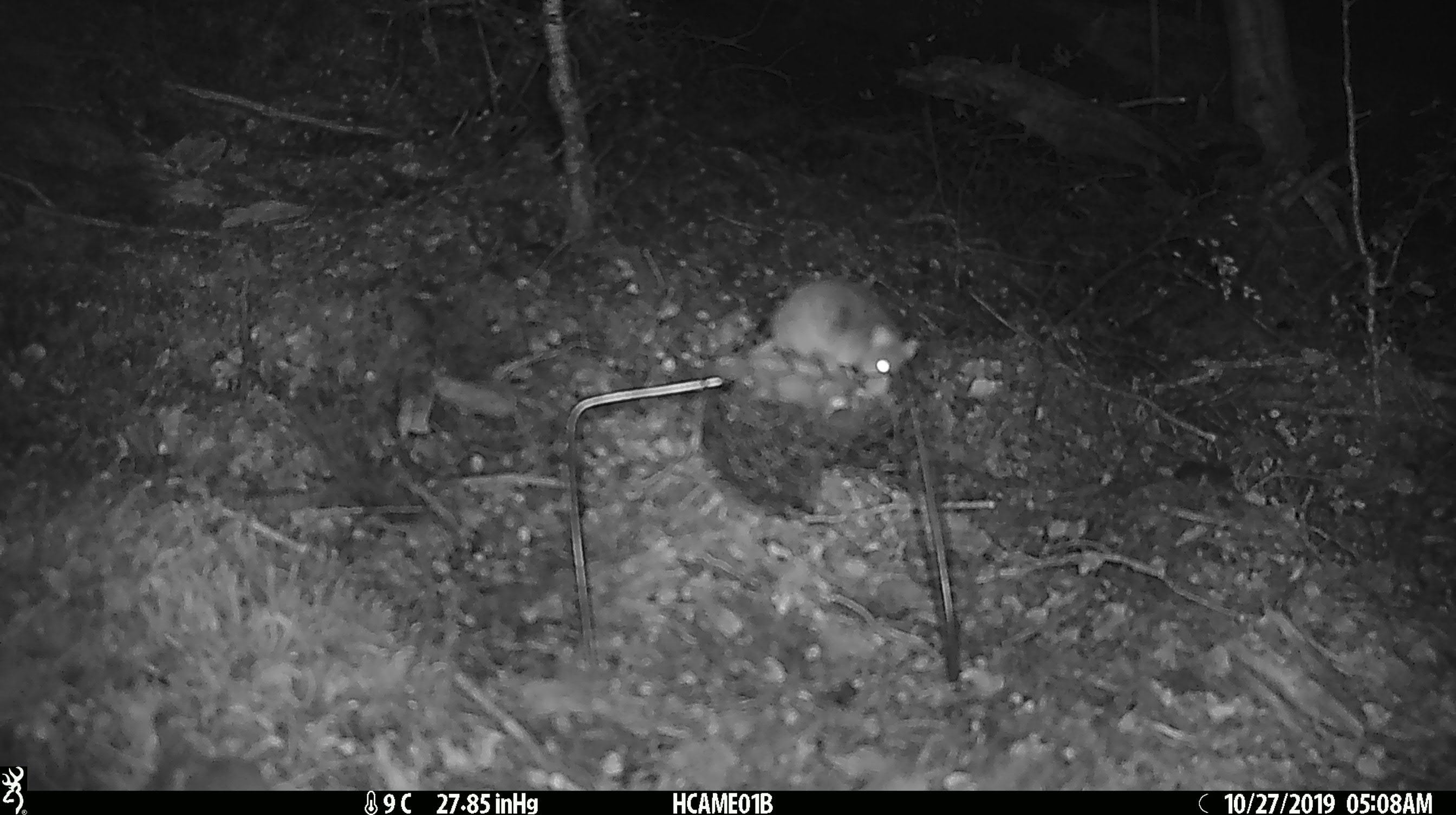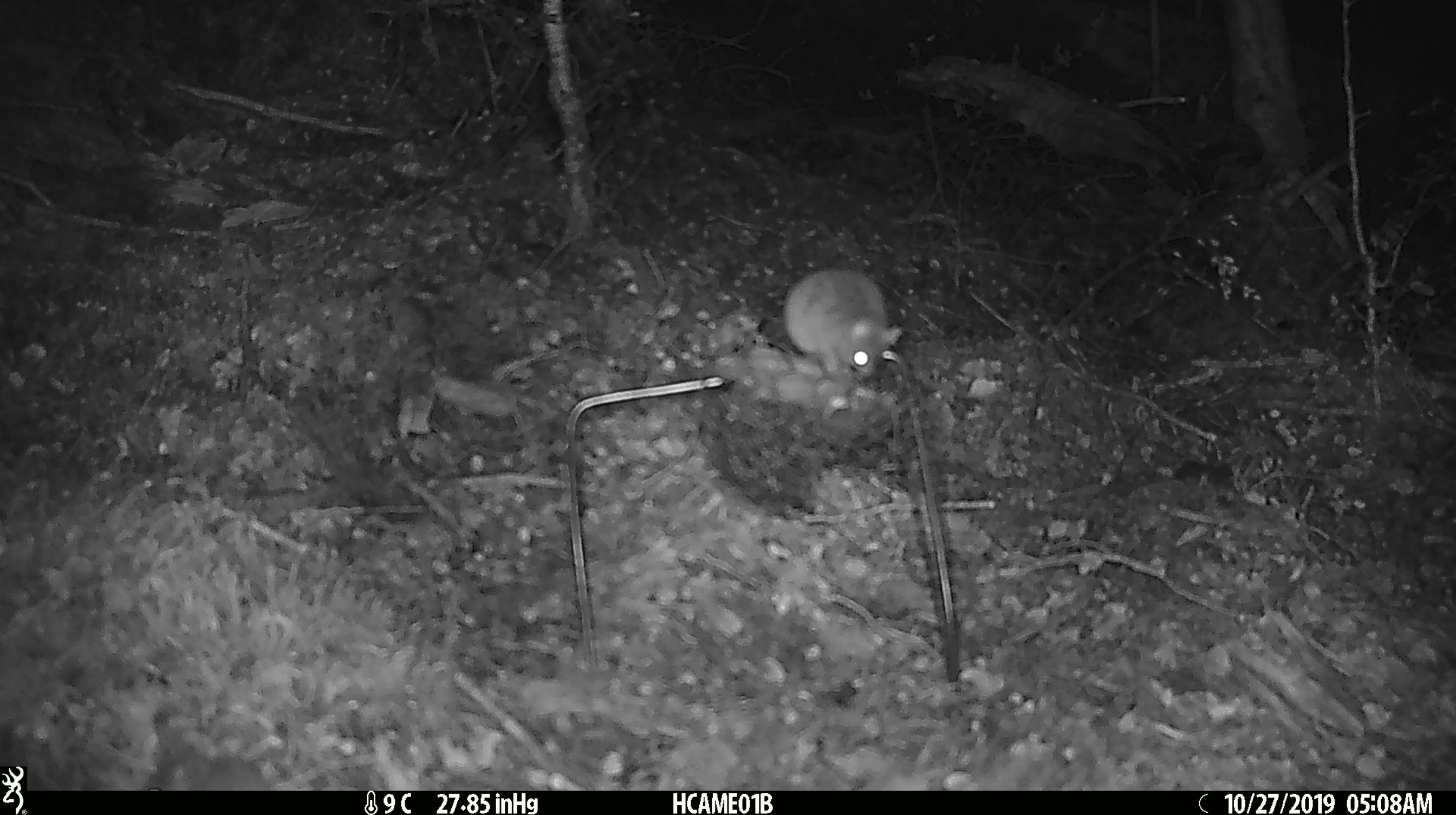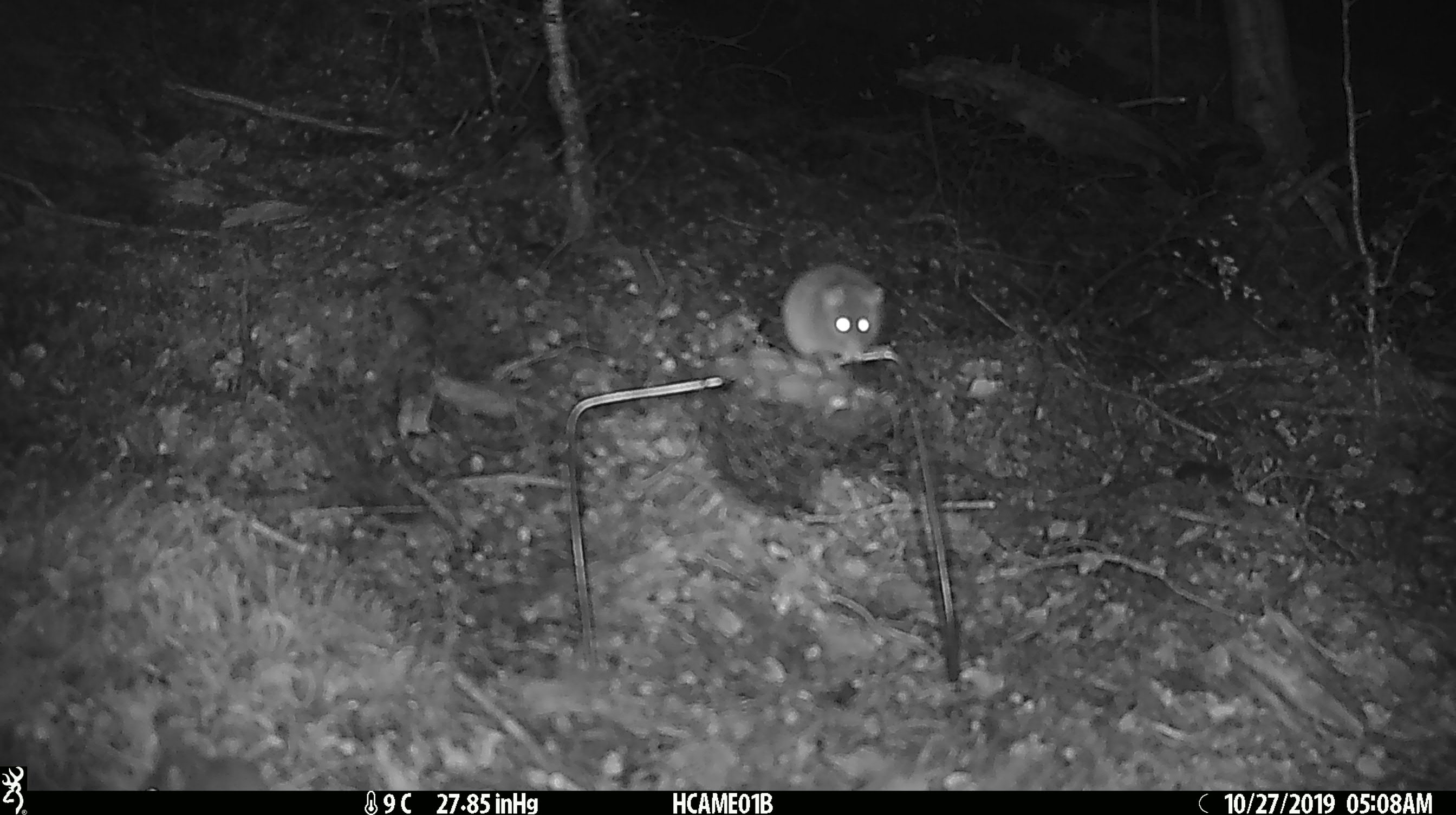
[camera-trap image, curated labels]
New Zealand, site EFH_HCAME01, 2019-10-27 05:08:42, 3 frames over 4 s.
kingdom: Animalia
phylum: Chordata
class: Mammalia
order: Rodentia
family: Muridae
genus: Mus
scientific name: Mus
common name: mouse